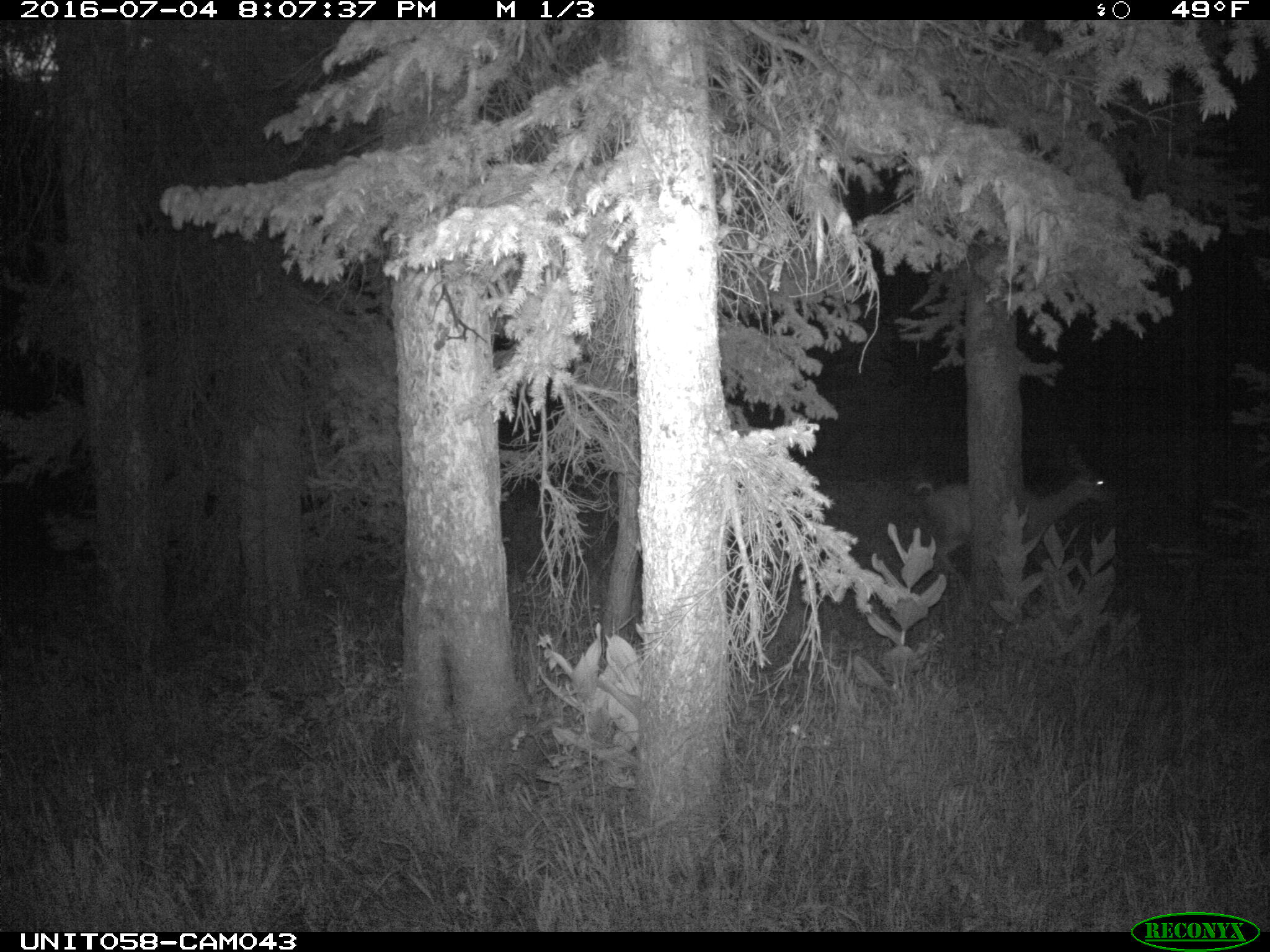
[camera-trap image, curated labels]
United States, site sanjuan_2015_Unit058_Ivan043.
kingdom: Animalia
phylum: Chordata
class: Mammalia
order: Artiodactyla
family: Cervidae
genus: Odocoileus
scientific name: Odocoileus hemionus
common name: mule deer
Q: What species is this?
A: Odocoileus hemionus (mule deer).